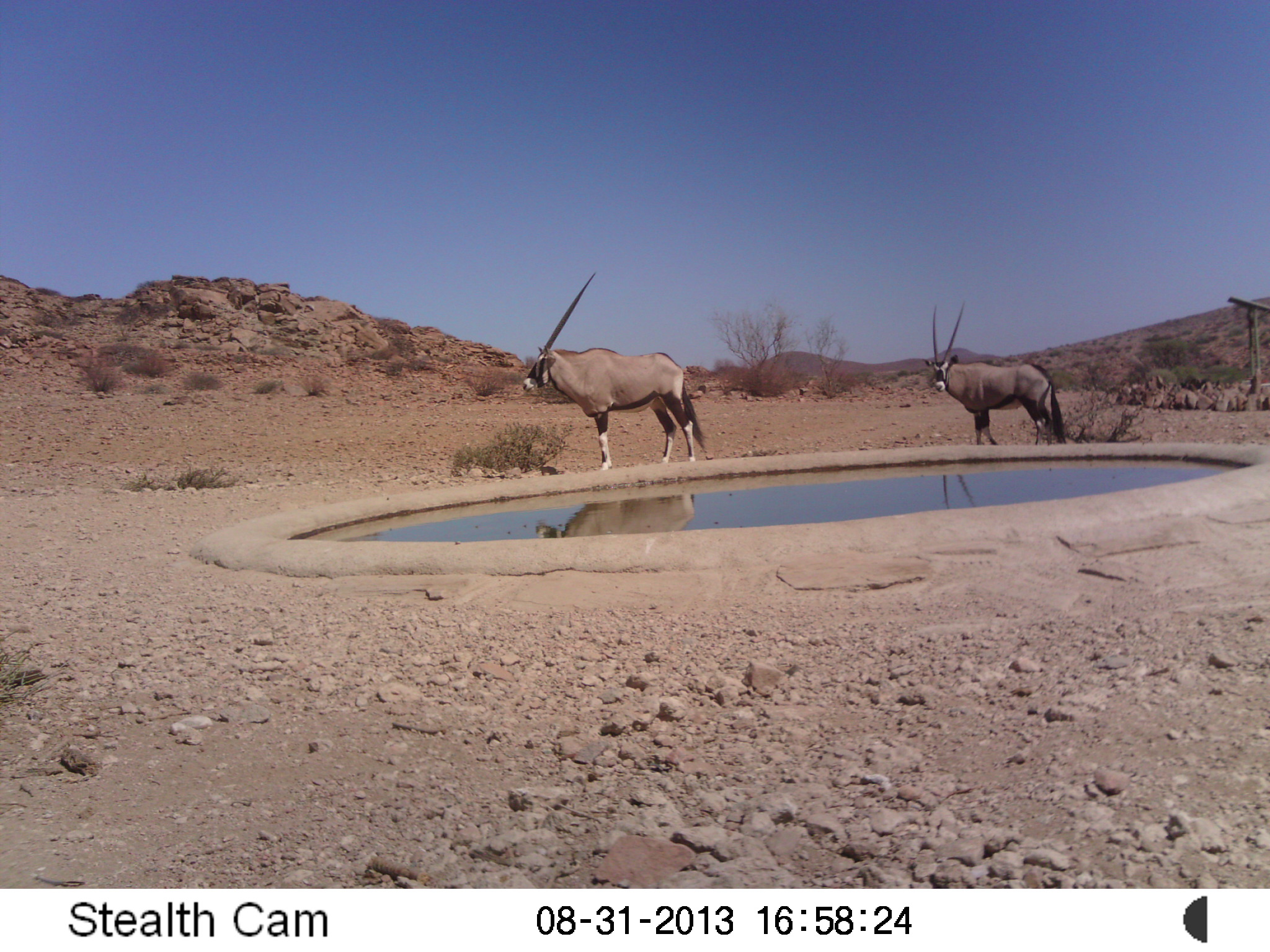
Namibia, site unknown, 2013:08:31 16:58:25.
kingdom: Animalia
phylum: Chordata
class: Mammalia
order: Artiodactyla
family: Bovidae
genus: Oryx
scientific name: Oryx gazella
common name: gemsbok